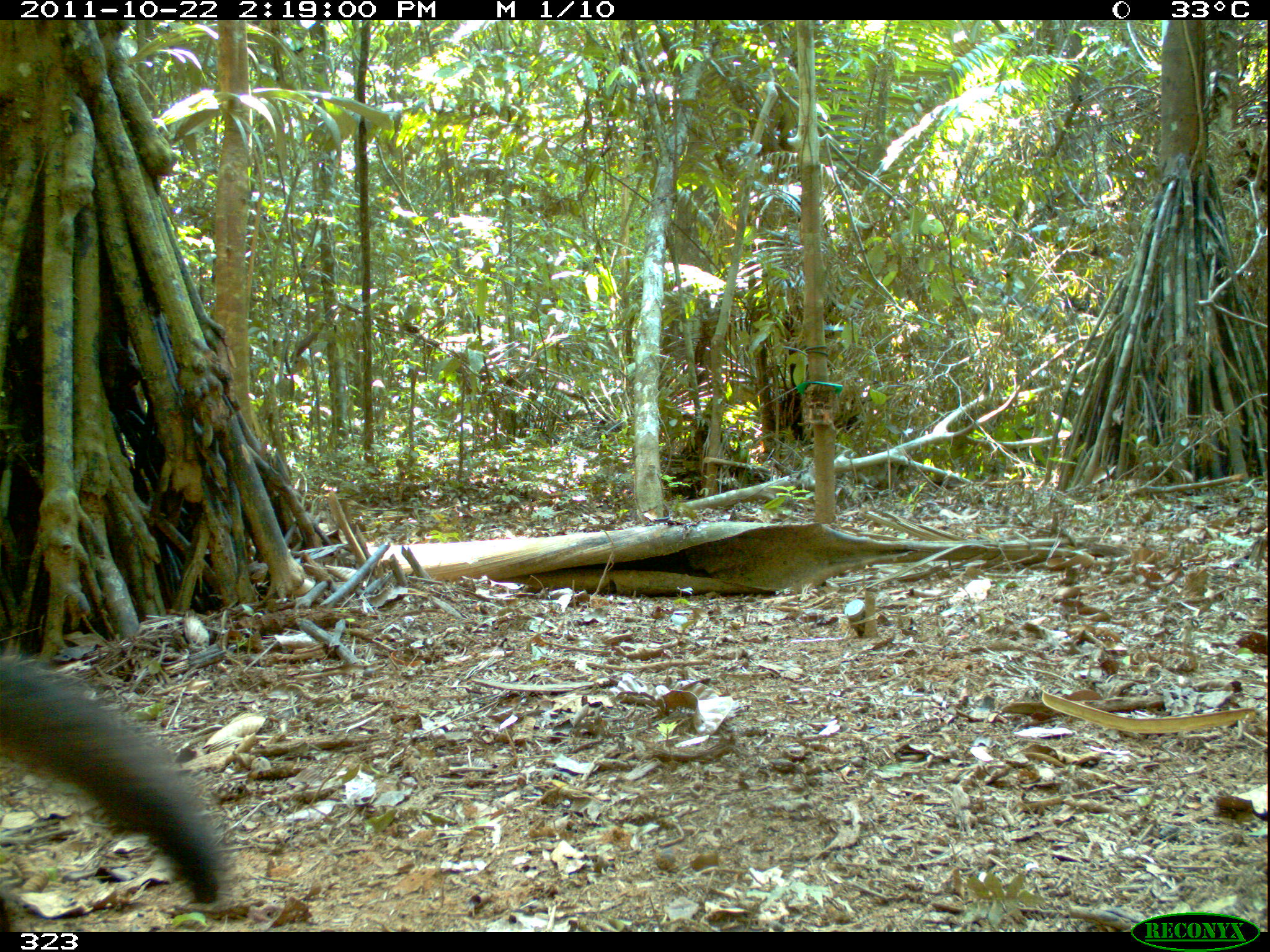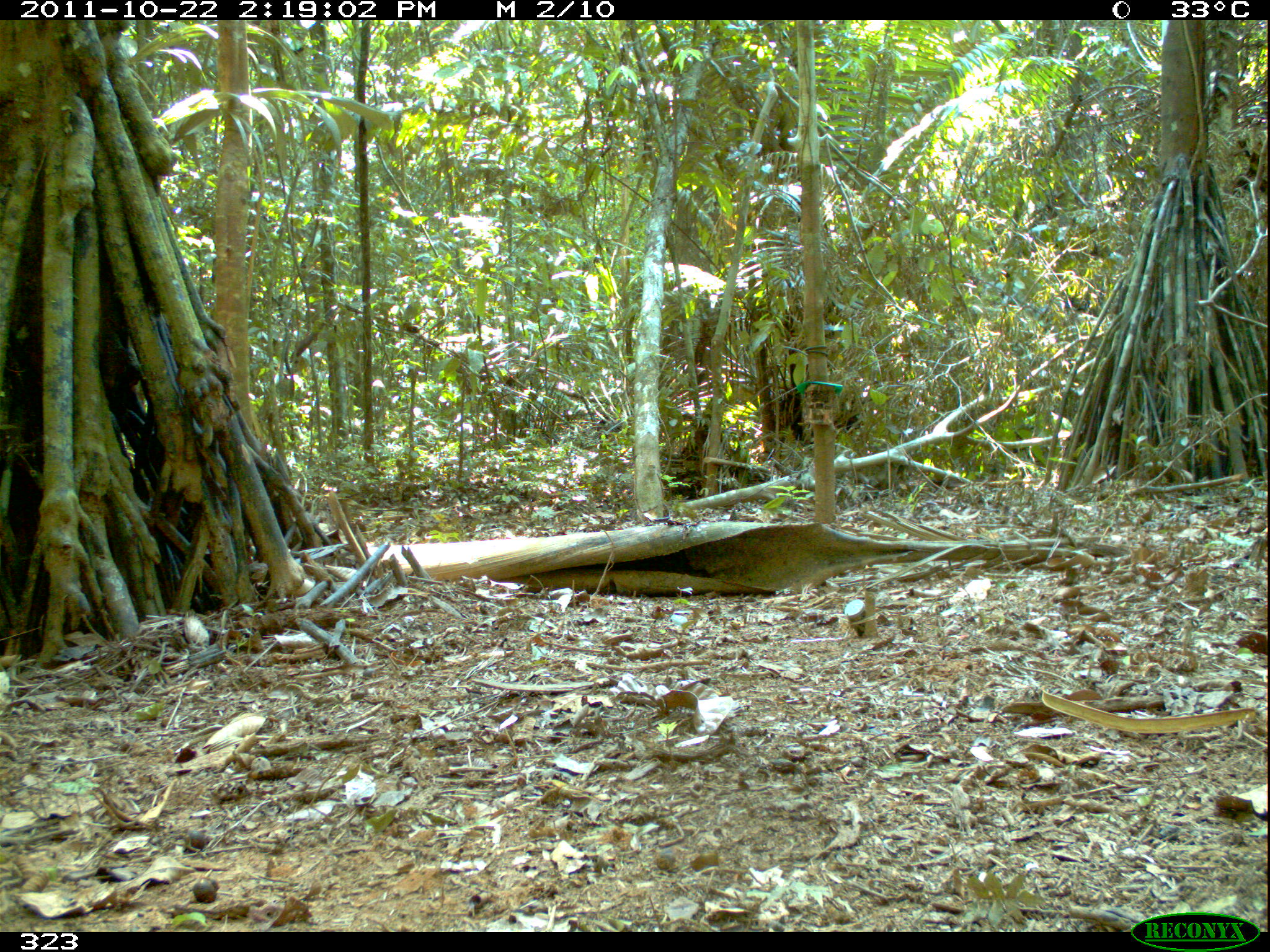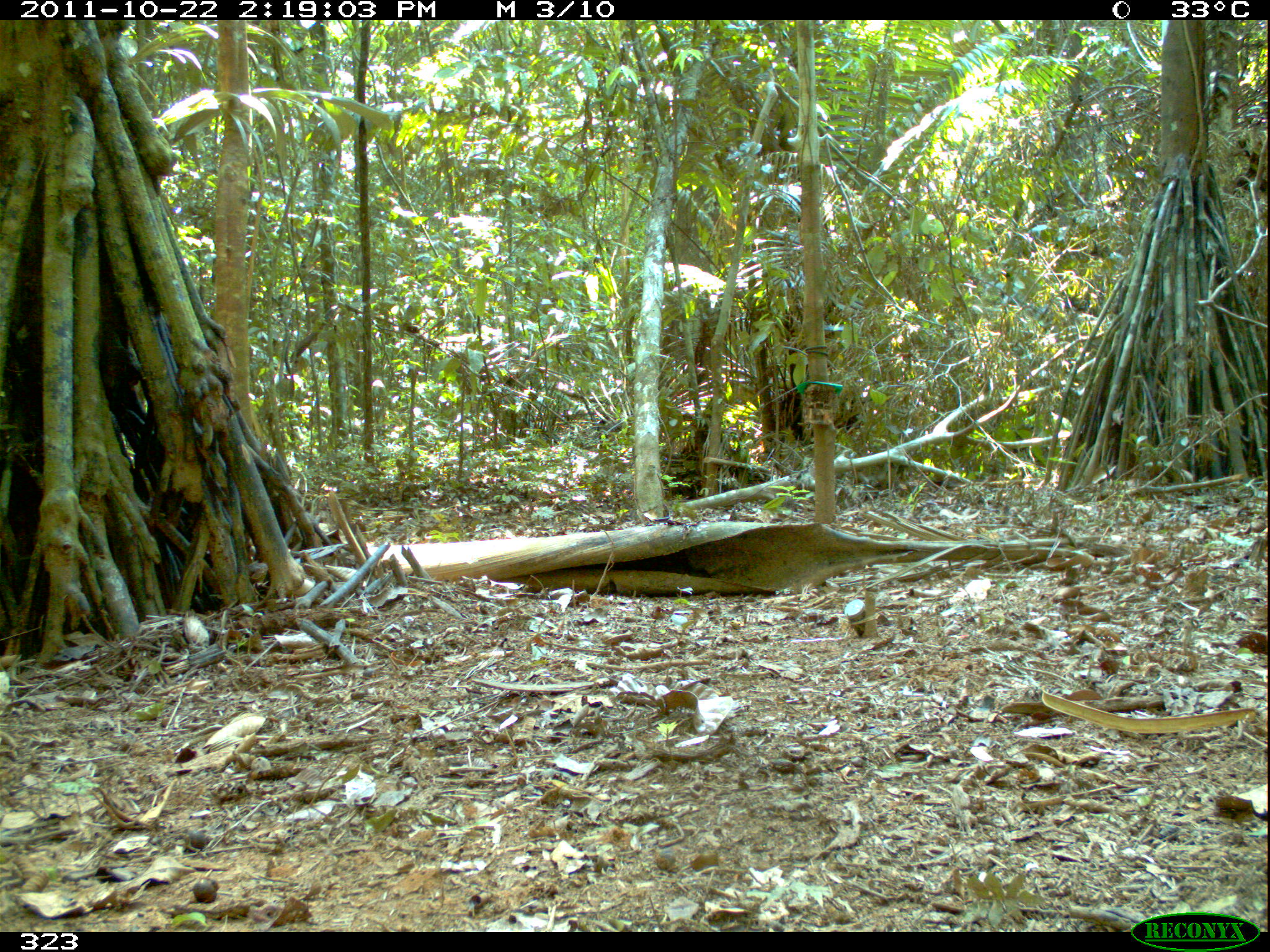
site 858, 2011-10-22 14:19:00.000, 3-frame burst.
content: unidentified animal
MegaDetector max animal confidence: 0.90